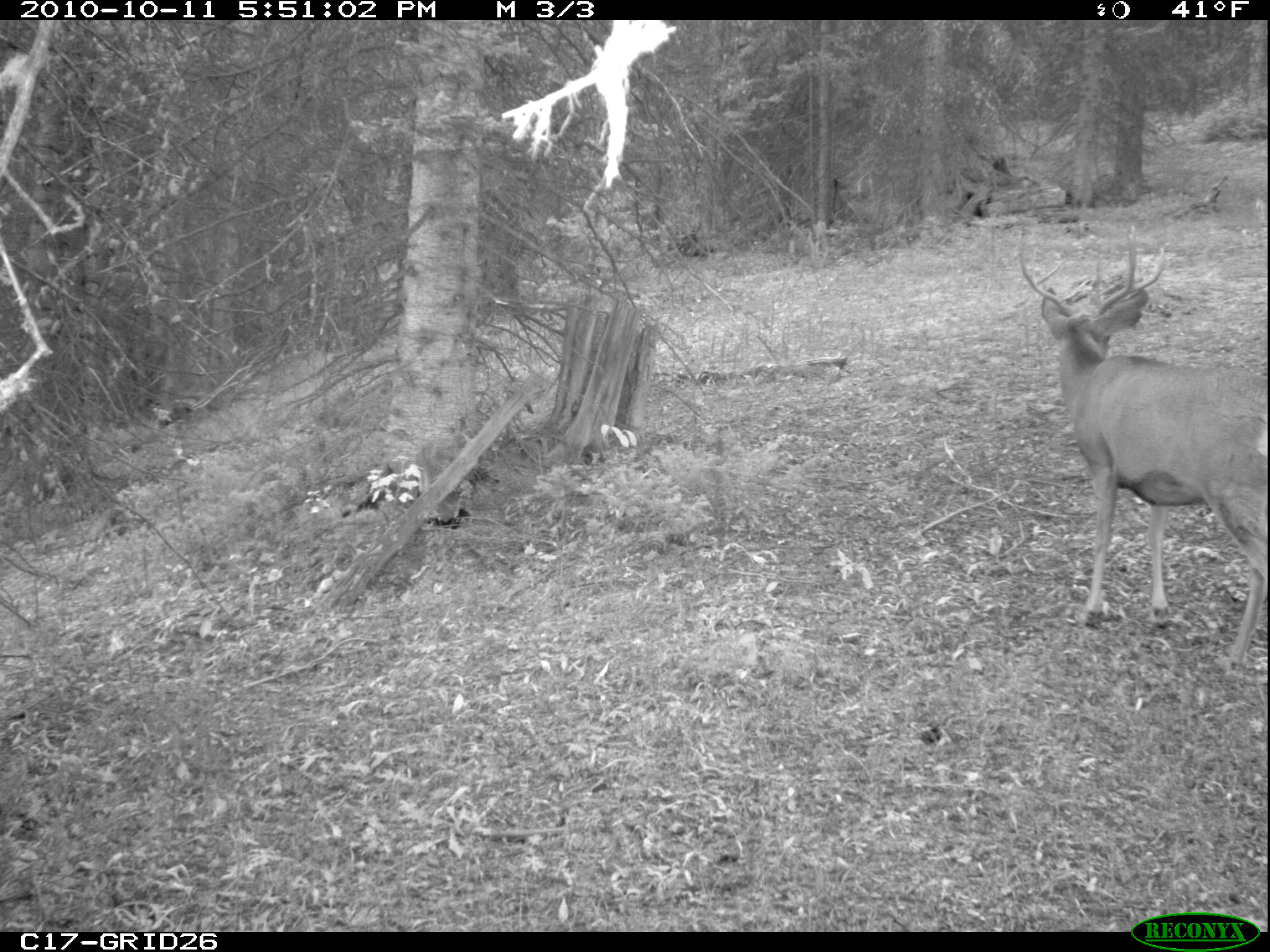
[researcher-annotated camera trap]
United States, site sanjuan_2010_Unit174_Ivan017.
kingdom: Animalia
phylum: Chordata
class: Mammalia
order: Artiodactyla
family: Cervidae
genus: Odocoileus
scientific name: Odocoileus hemionus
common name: mule deer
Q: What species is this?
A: Odocoileus hemionus (mule deer).